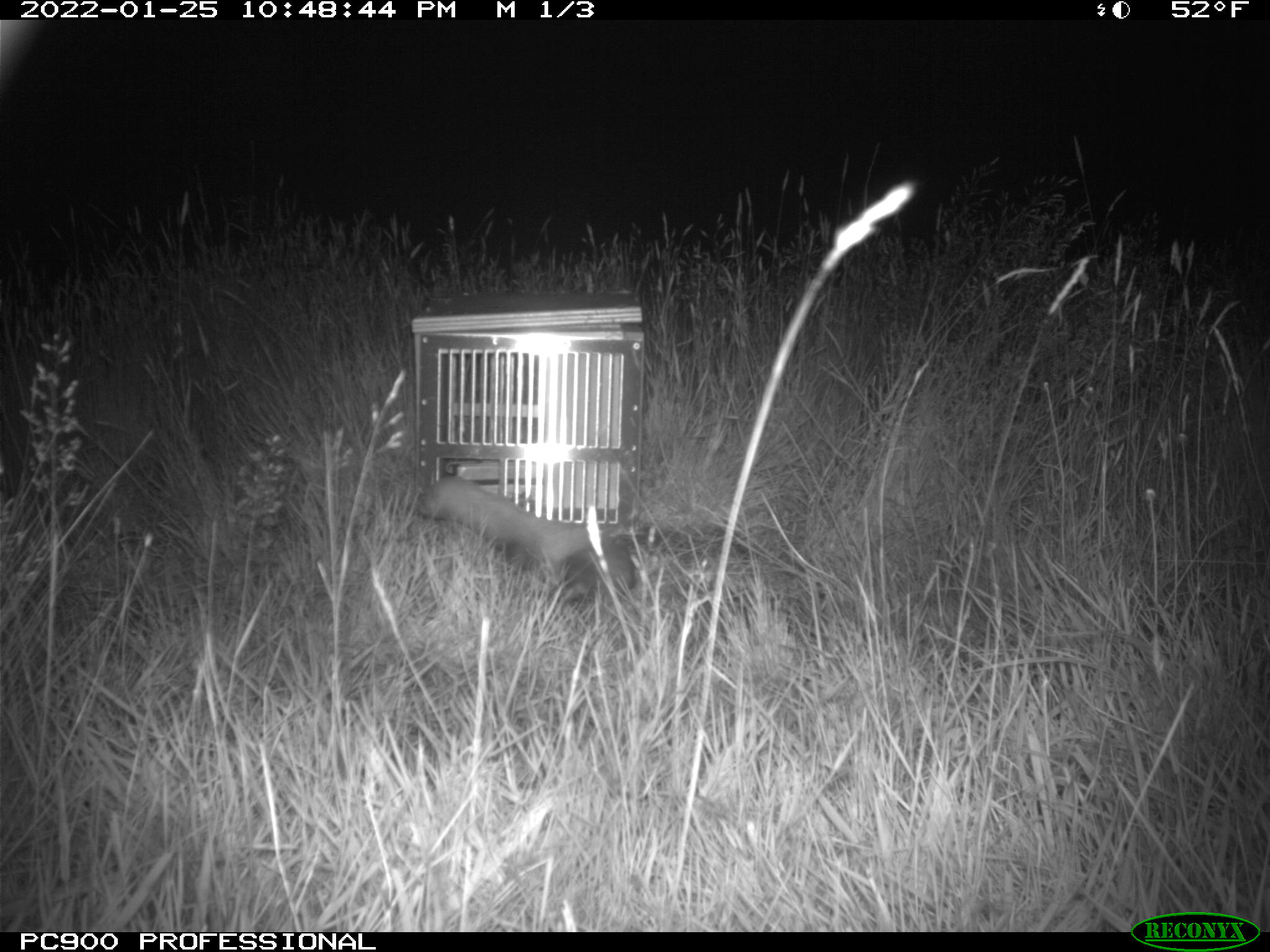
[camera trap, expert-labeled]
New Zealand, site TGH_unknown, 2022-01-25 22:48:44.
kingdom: Animalia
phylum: Chordata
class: Mammalia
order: Carnivora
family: Mustelidae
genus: Mustela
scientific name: Mustela furo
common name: ferret